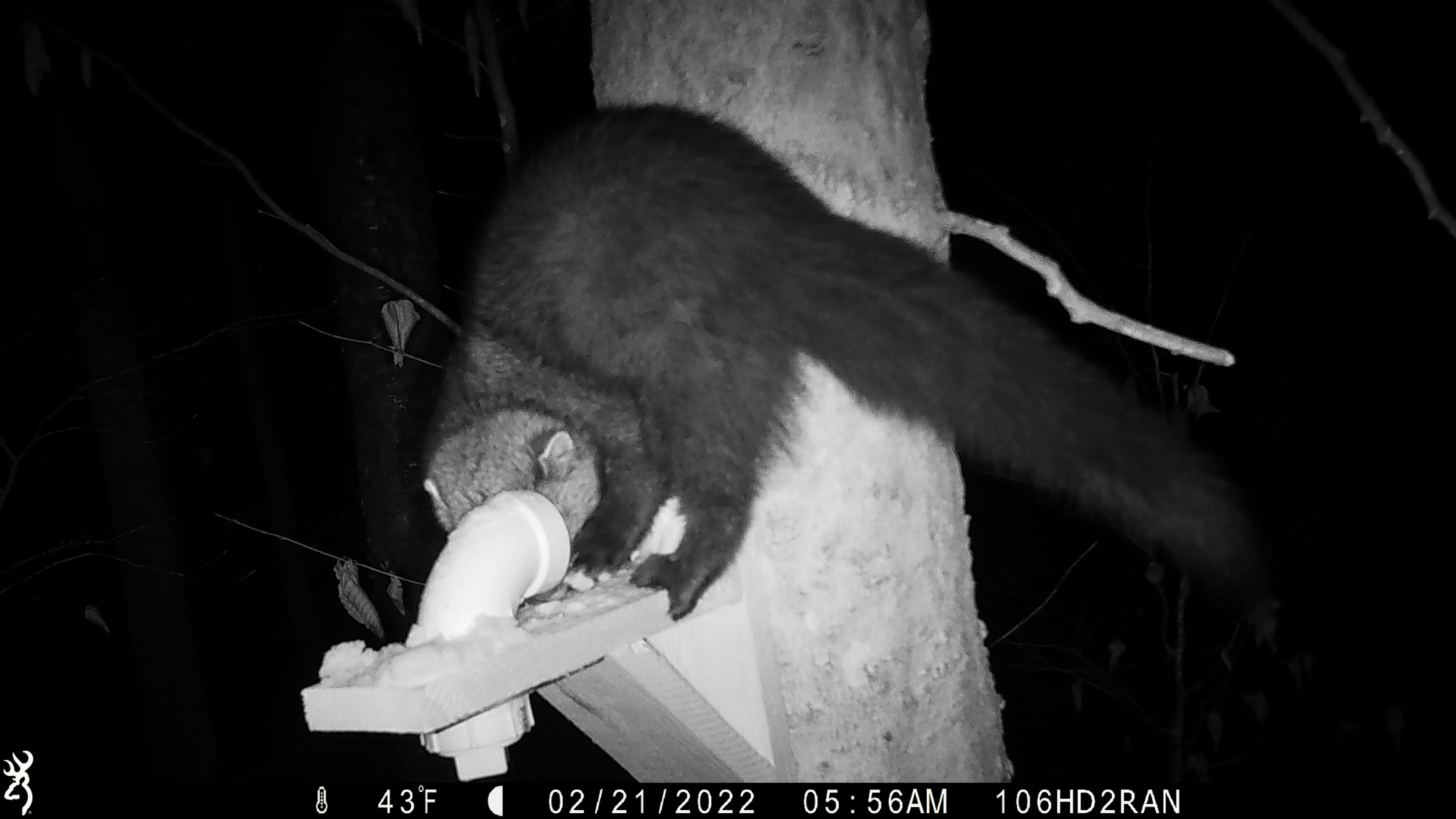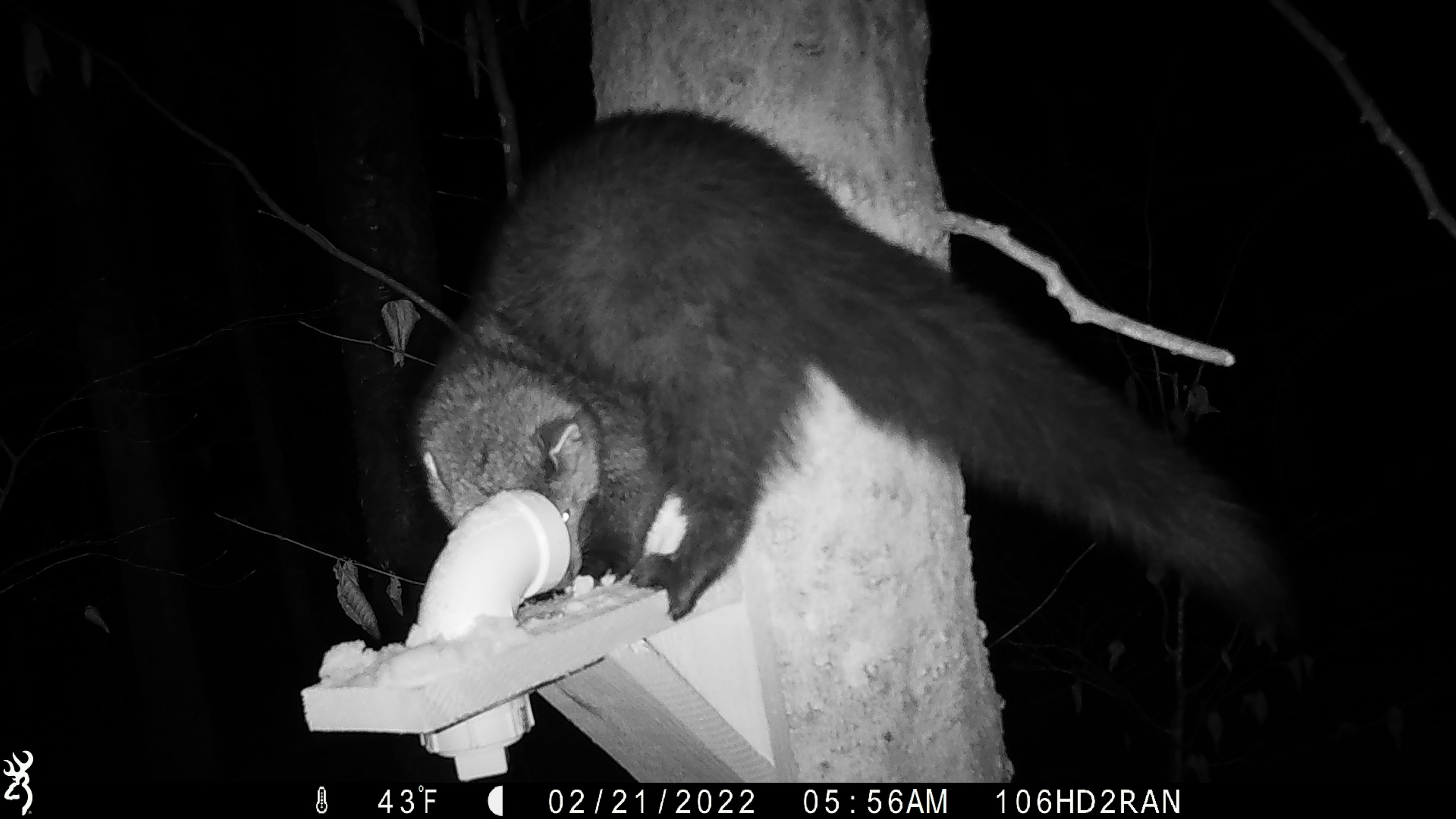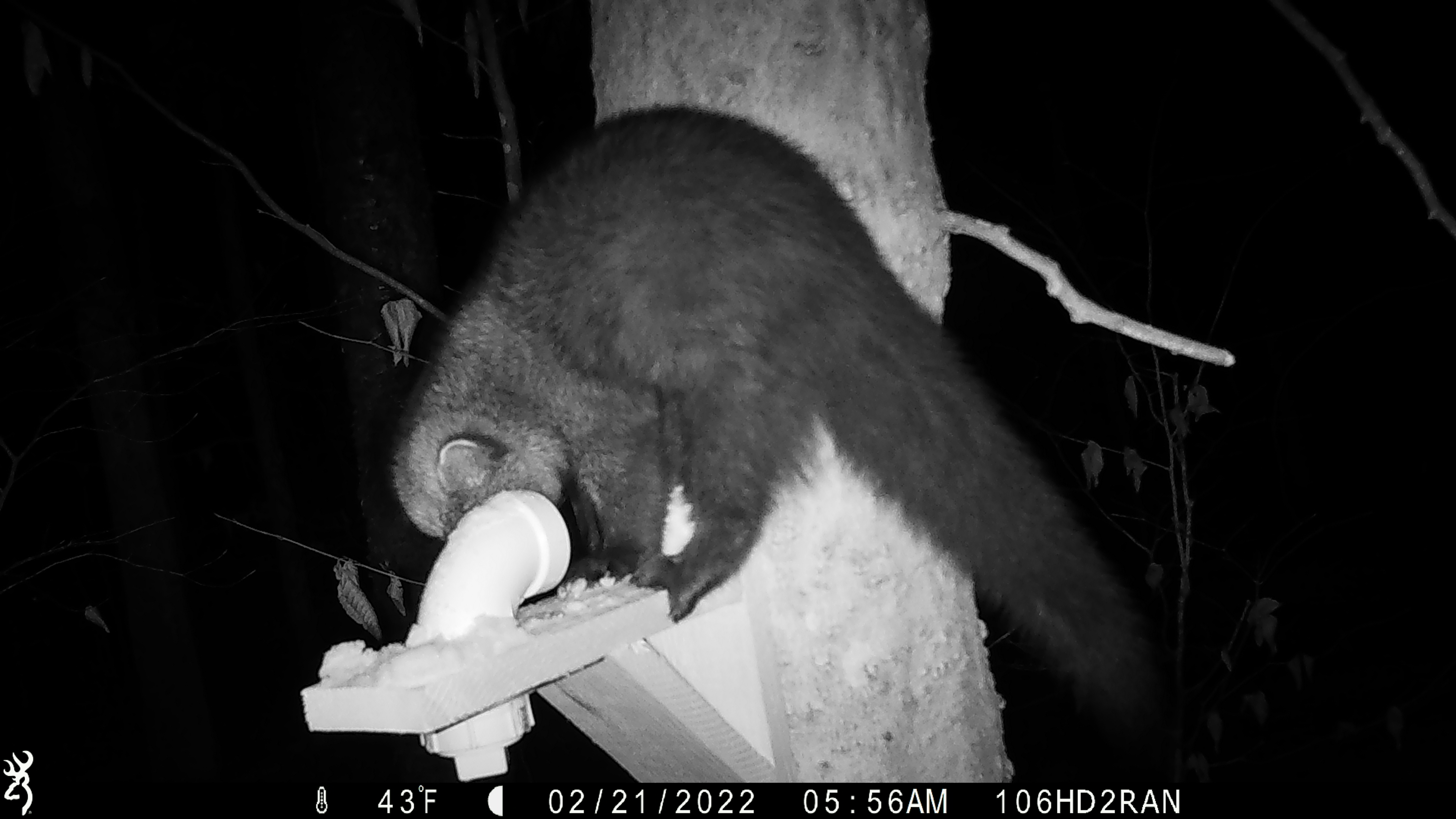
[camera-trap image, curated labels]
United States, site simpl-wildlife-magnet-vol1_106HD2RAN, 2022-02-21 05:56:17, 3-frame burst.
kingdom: Animalia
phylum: Chordata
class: Mammalia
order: Carnivora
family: Mustelidae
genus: Pekania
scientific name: Pekania pennanti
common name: fisher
Fisher (Pekania pennanti).